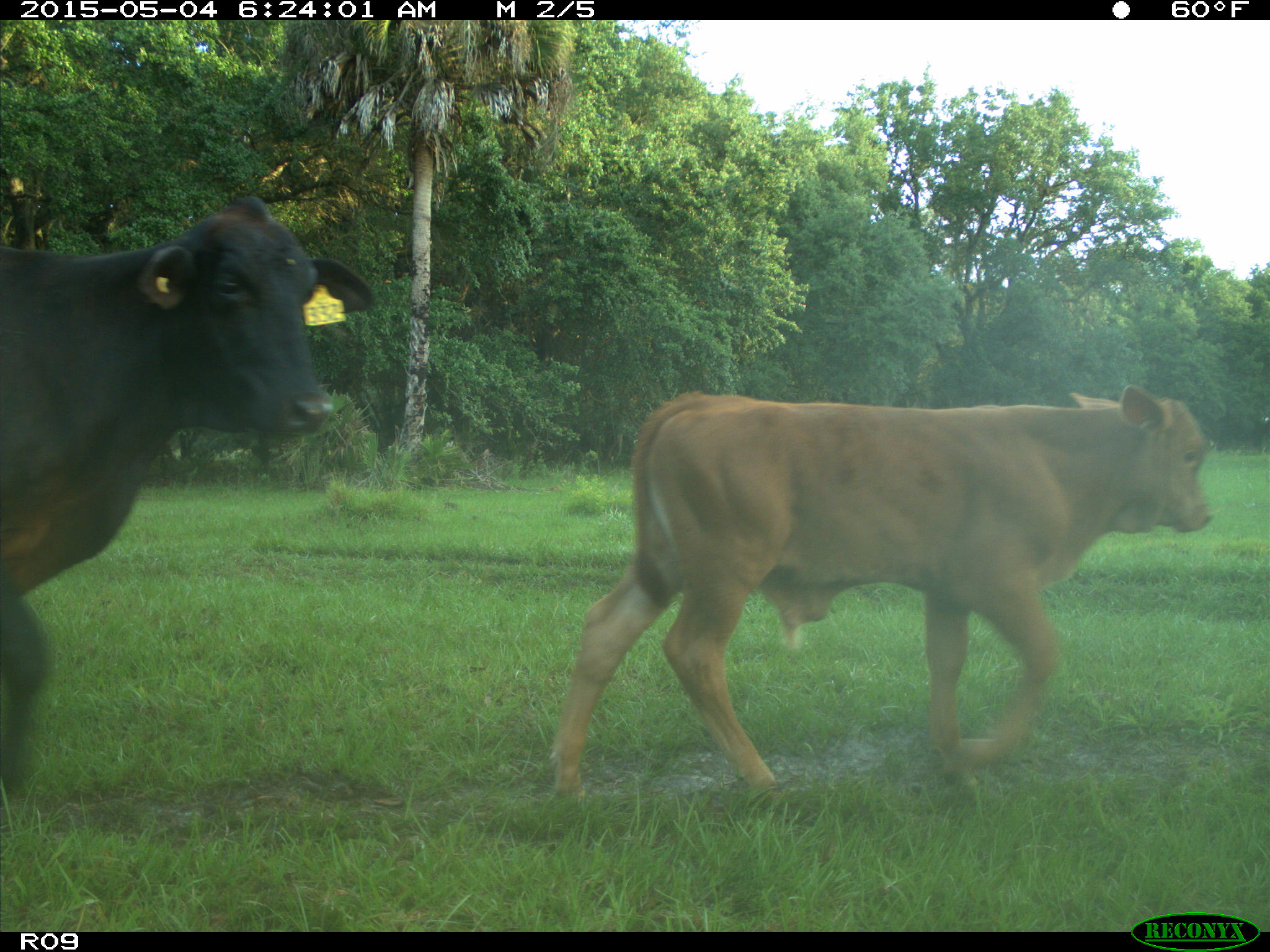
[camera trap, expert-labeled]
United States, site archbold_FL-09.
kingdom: Animalia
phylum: Chordata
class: Mammalia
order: Artiodactyla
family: Bovidae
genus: Bos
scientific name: Bos taurus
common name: domestic cow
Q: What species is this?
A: Bos taurus (domestic cow).